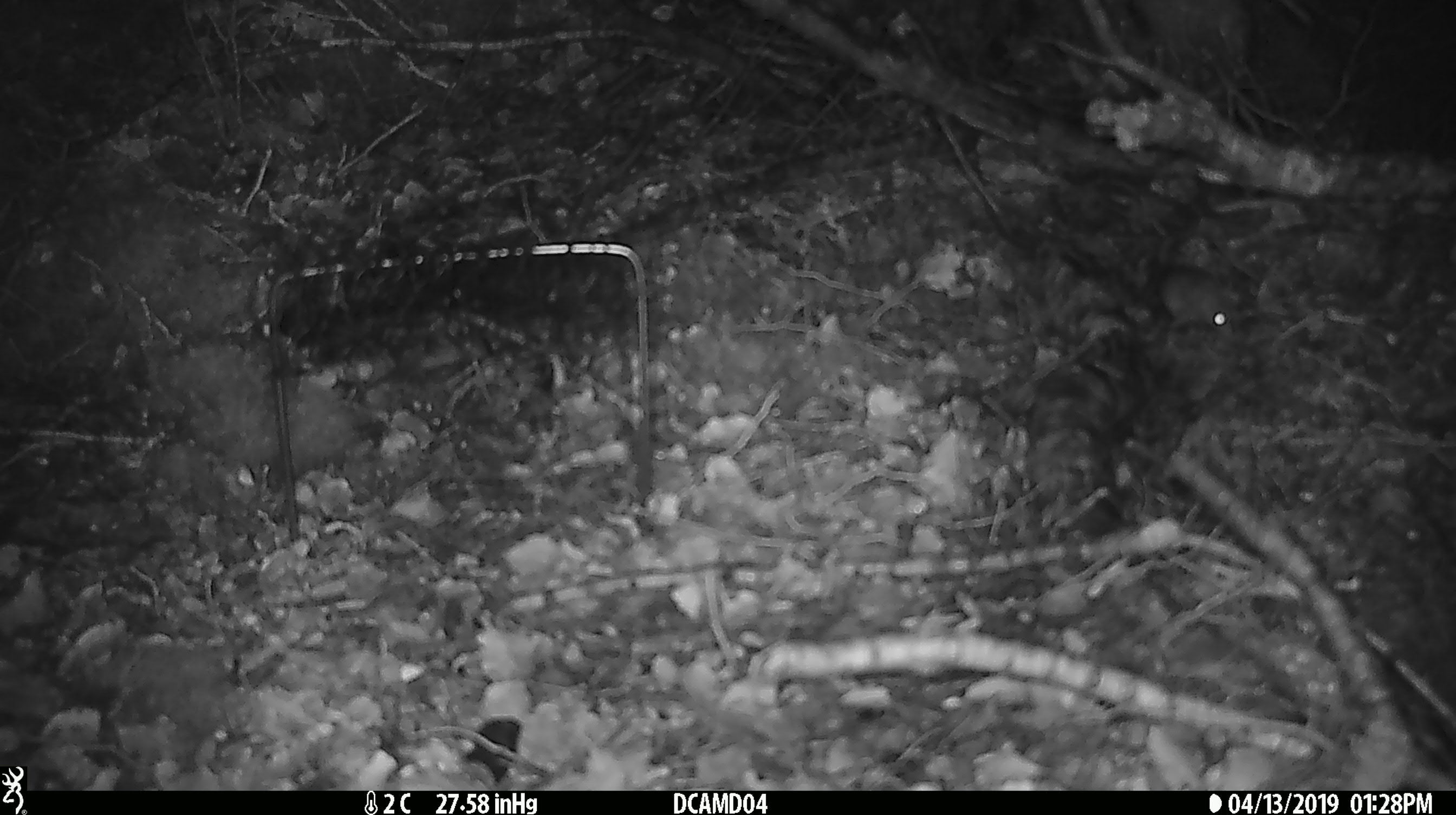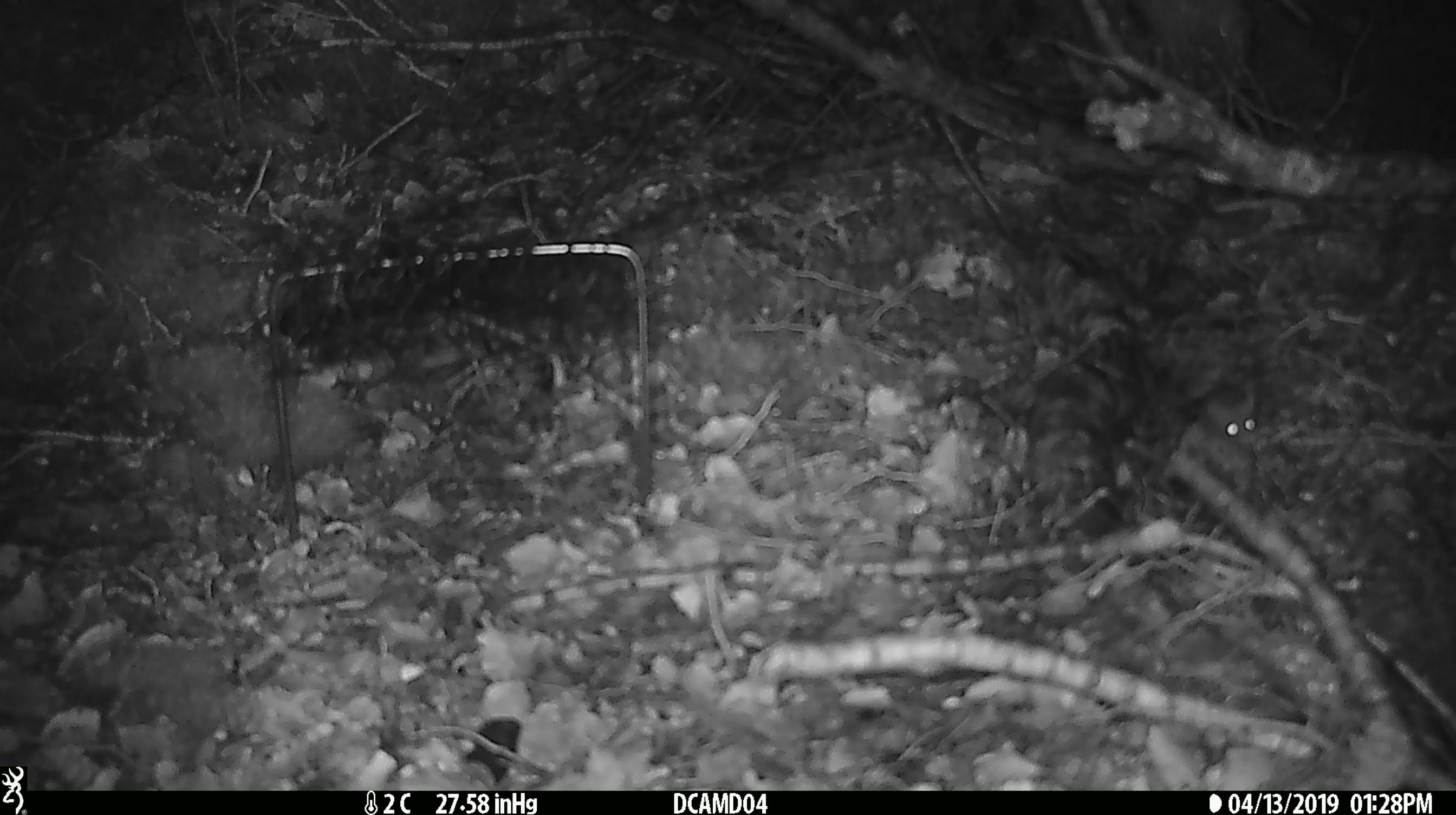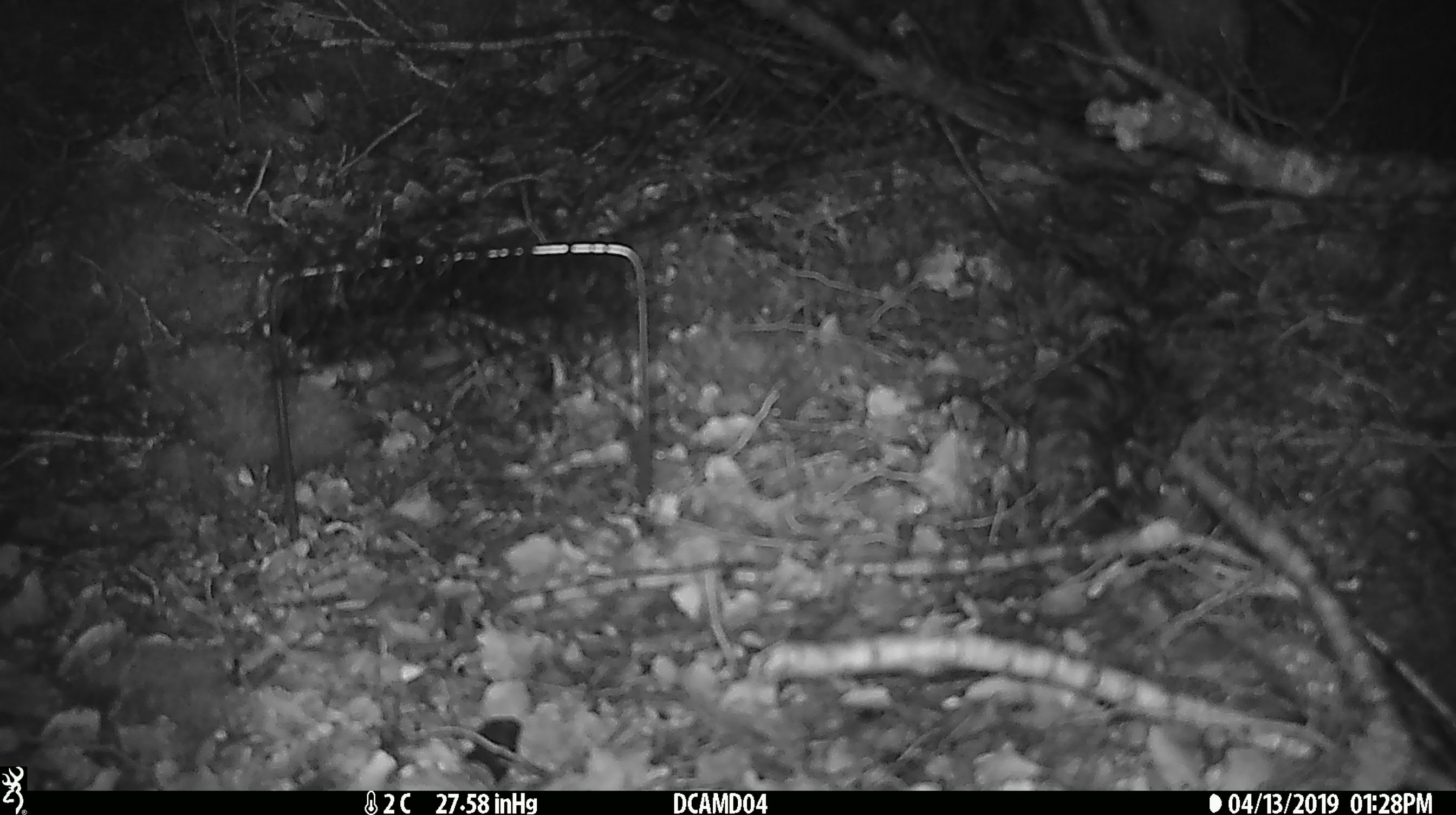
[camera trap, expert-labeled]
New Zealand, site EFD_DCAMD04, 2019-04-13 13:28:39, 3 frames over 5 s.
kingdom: Animalia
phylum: Chordata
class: Mammalia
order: Rodentia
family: Muridae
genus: Mus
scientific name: Mus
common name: mouse